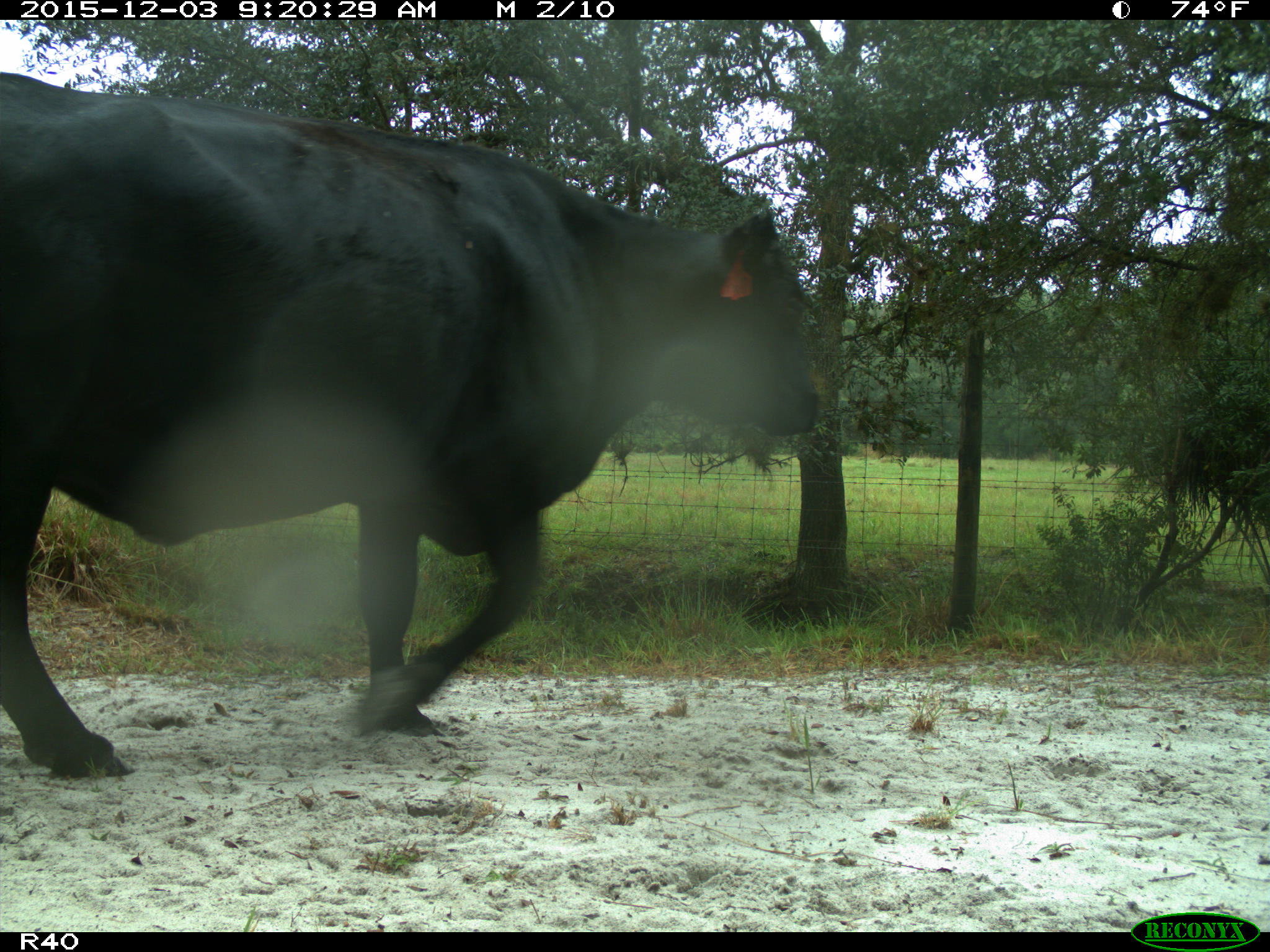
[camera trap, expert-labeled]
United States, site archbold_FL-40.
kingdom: Animalia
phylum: Chordata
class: Mammalia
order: Artiodactyla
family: Bovidae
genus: Bos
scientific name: Bos taurus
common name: domestic cow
Bos taurus (domestic cow).